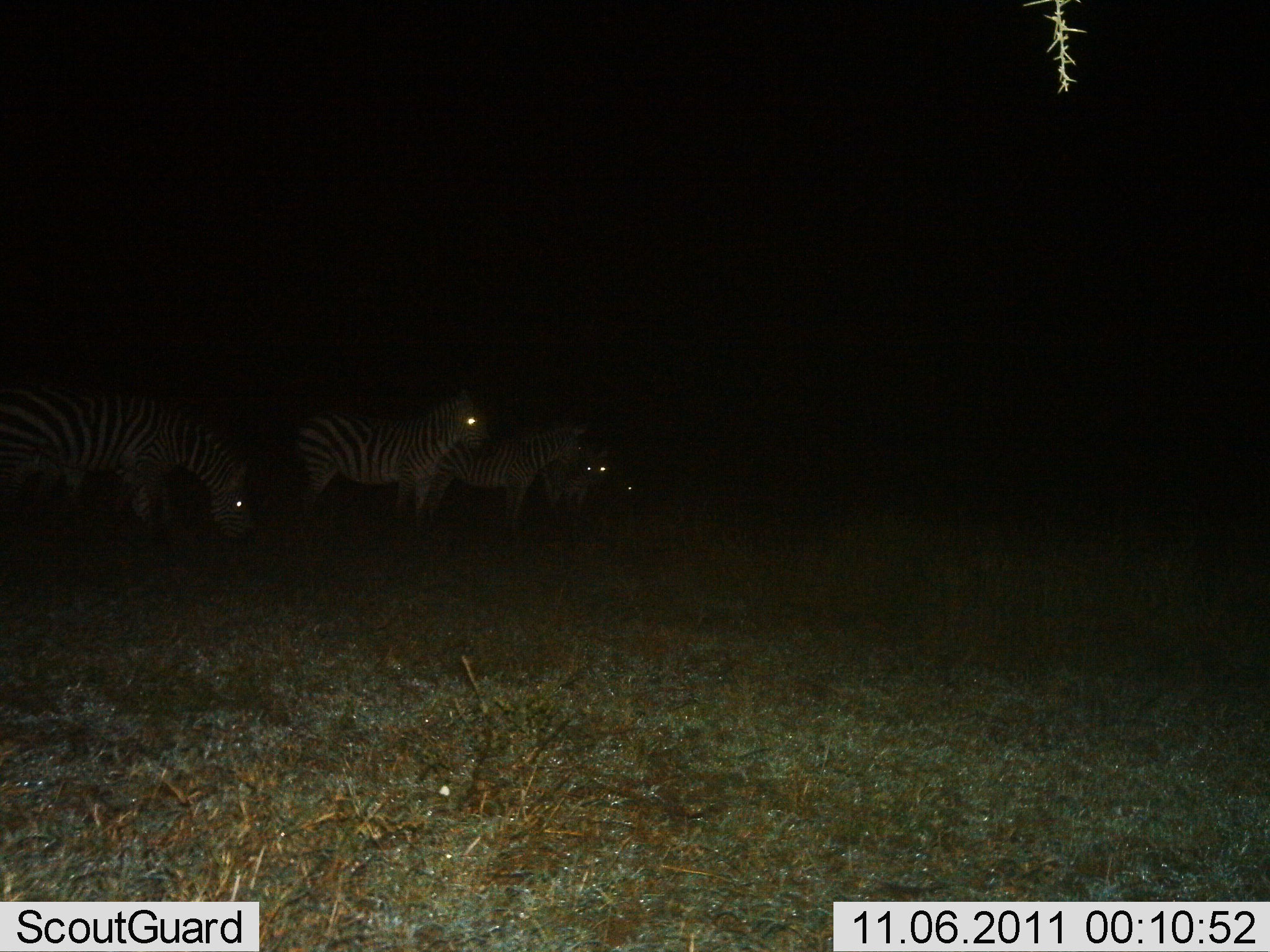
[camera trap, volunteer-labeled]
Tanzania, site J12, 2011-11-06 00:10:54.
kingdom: Animalia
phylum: Chordata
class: Mammalia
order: Perissodactyla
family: Equidae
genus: Equus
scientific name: Equus quagga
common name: plains zebra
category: zebra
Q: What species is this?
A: Zebra (plains zebra) (Equus quagga).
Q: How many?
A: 5.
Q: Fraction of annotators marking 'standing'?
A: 93%.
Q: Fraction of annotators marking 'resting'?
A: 14%.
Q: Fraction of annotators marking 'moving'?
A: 0%.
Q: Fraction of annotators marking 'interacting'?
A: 0%.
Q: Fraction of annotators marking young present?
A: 0%.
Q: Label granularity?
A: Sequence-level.